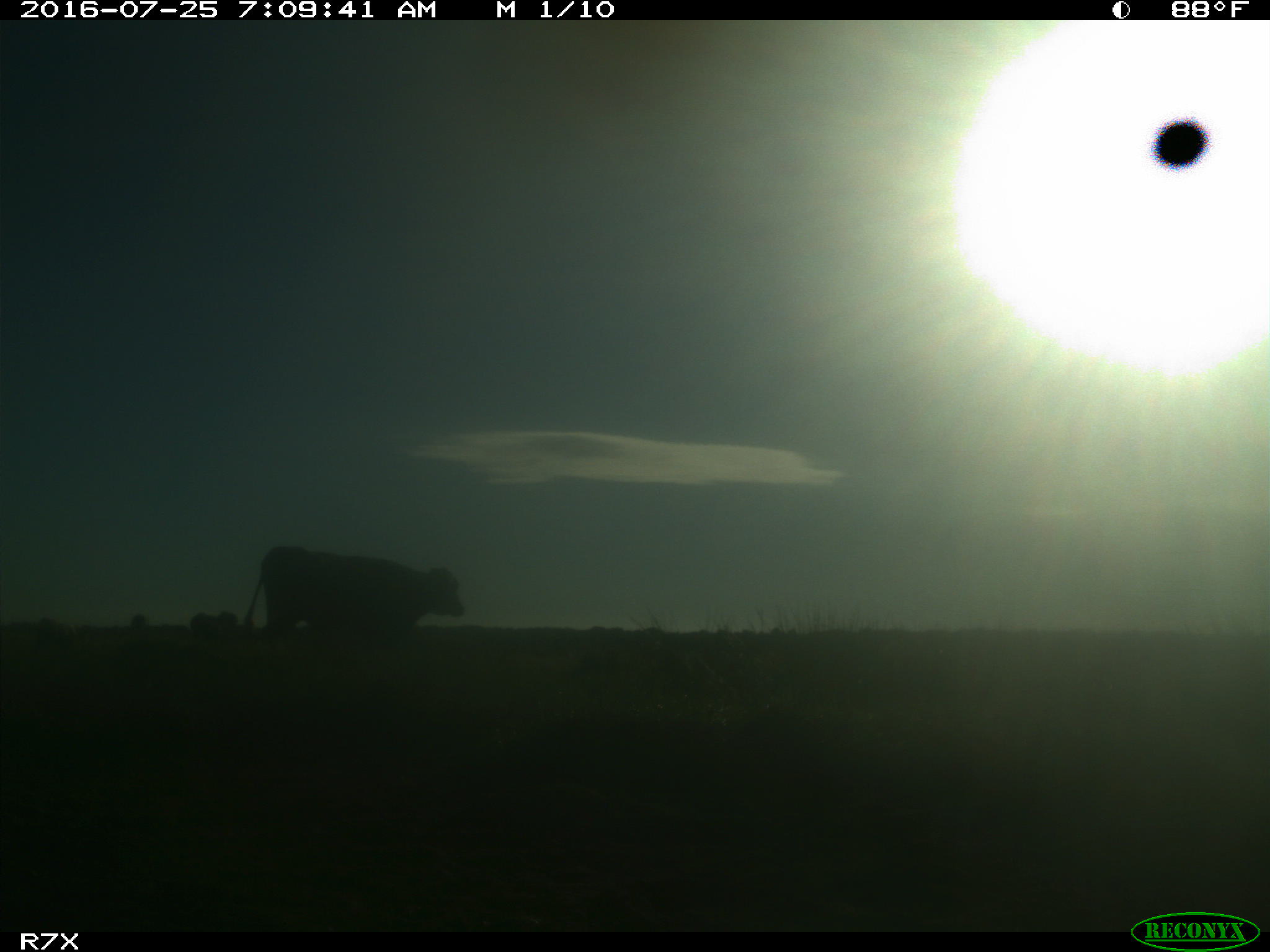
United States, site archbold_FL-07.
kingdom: Animalia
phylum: Chordata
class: Mammalia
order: Artiodactyla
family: Bovidae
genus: Bos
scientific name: Bos taurus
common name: domestic cow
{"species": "Bos taurus (domestic cow)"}